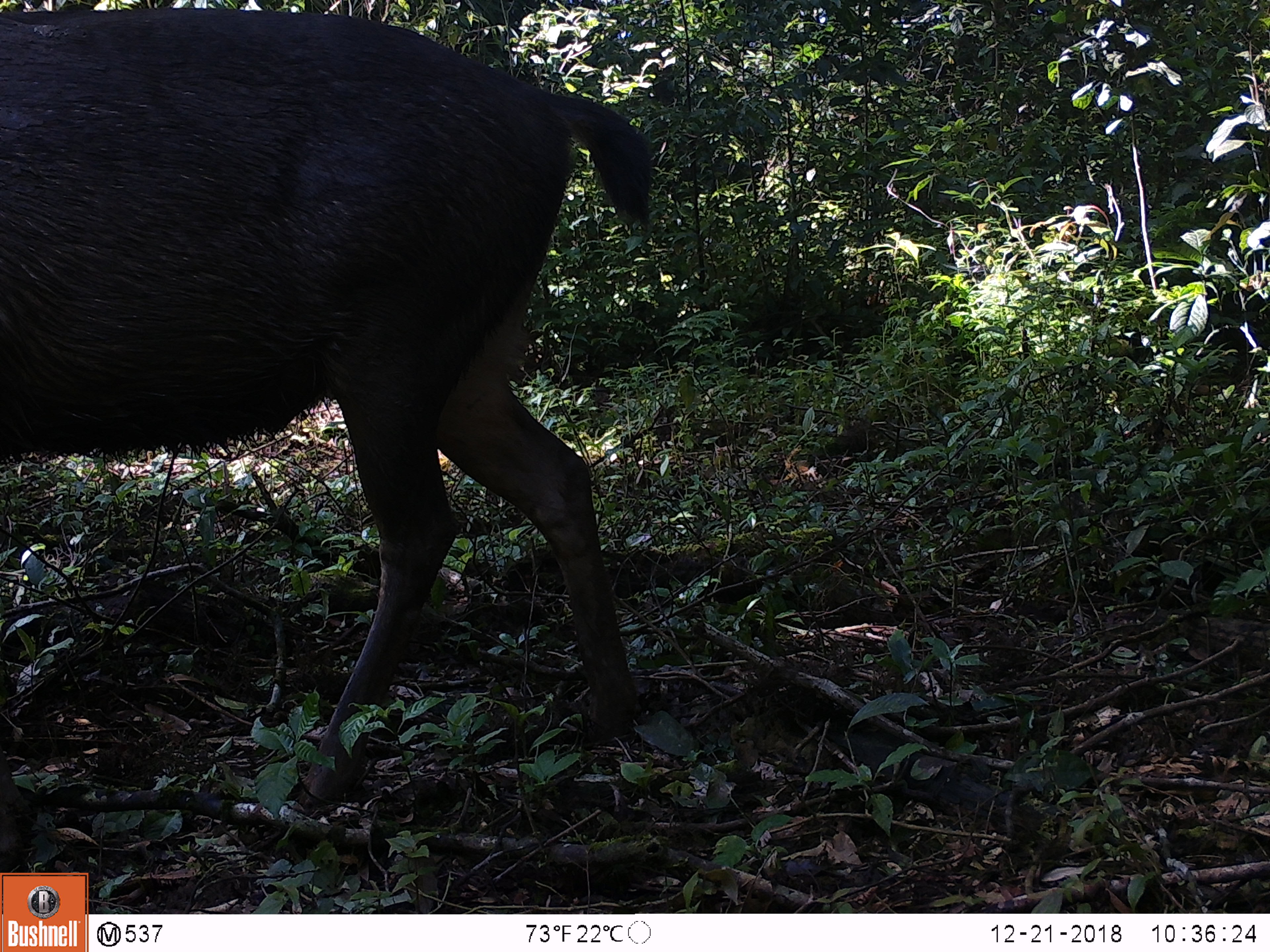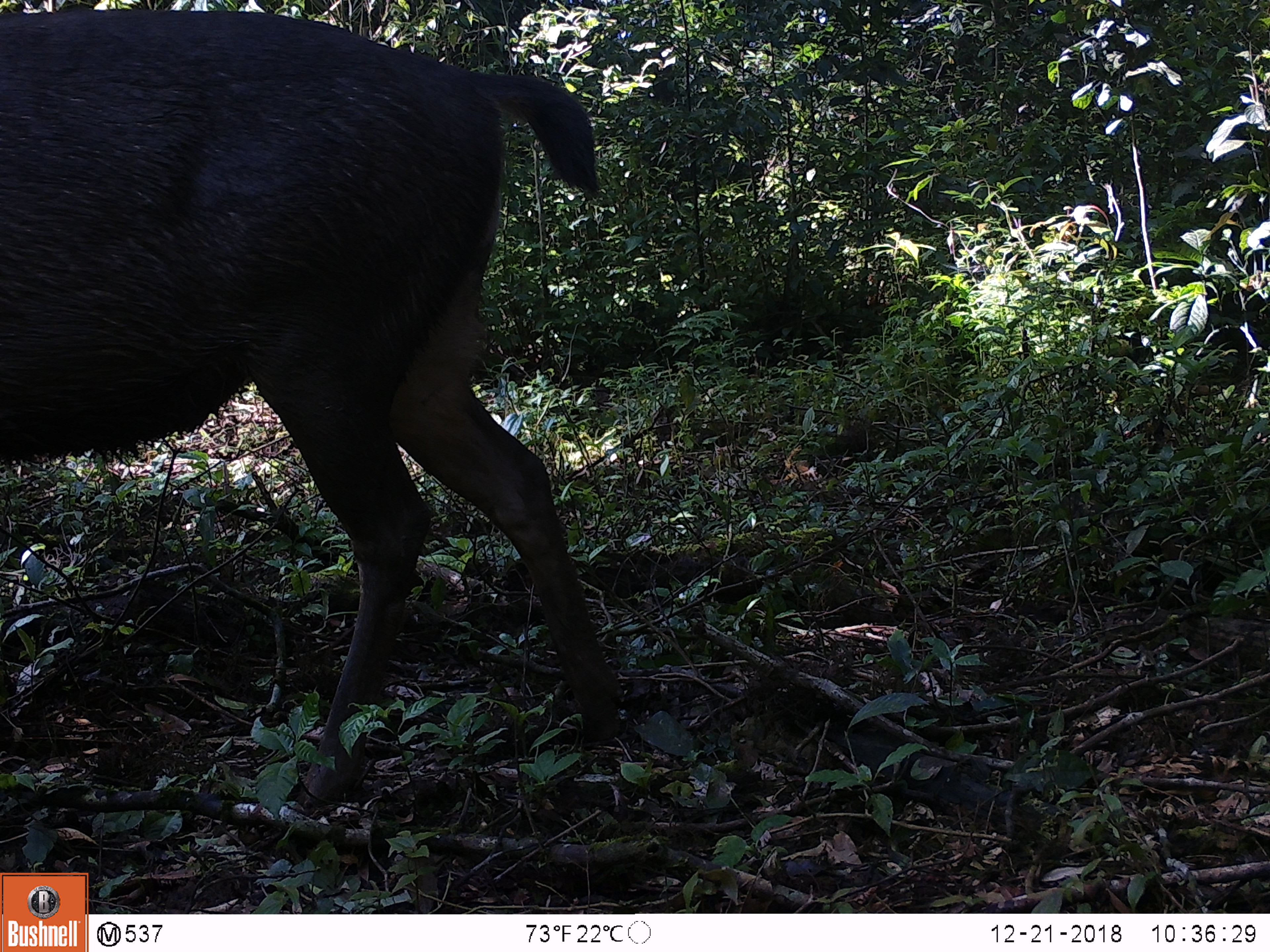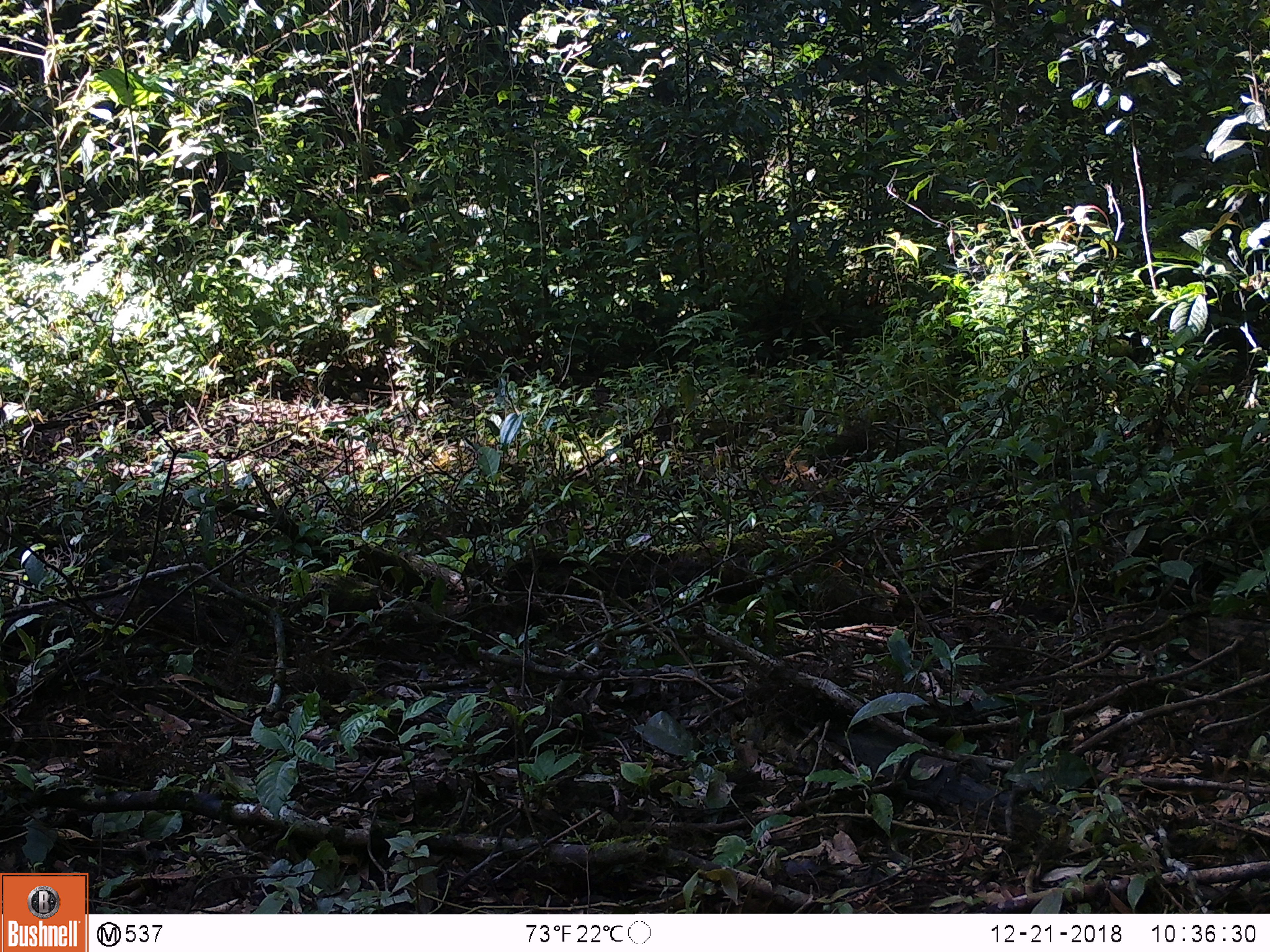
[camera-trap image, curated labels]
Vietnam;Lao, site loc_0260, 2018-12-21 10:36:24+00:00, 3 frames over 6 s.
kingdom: Animalia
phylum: Chordata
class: Mammalia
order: Artiodactyla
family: Cervidae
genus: Rusa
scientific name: Rusa unicolor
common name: sambar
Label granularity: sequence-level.